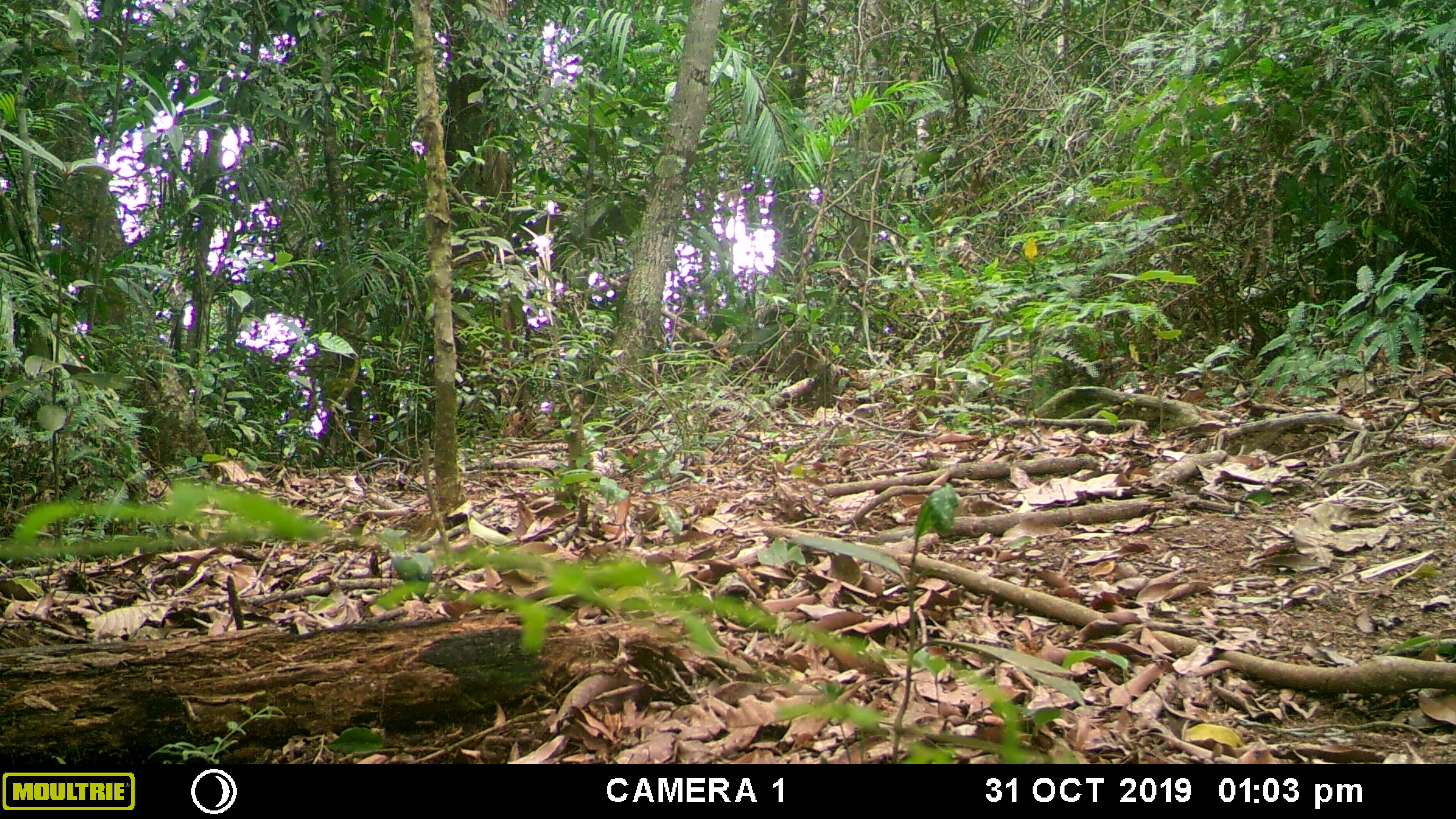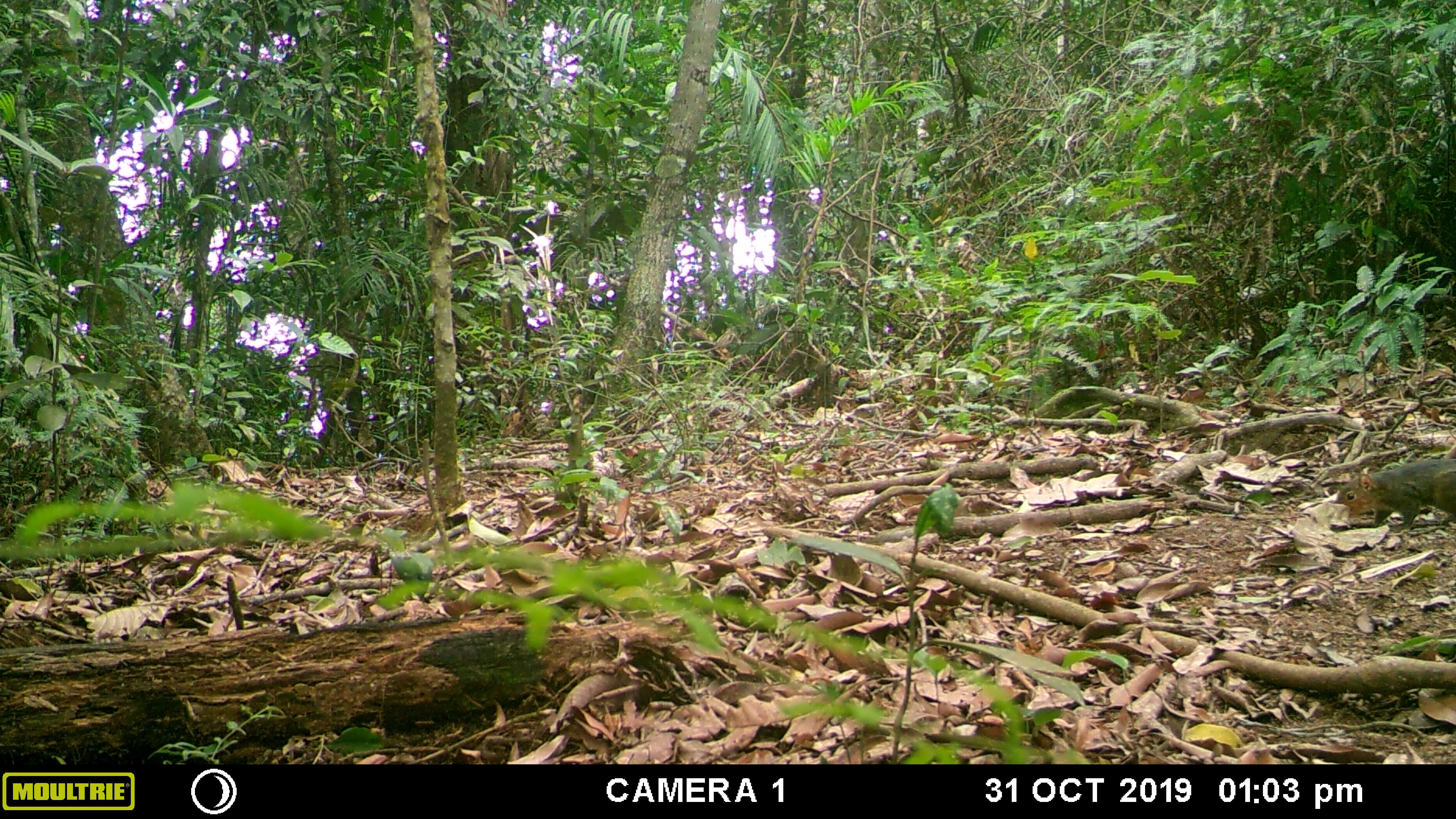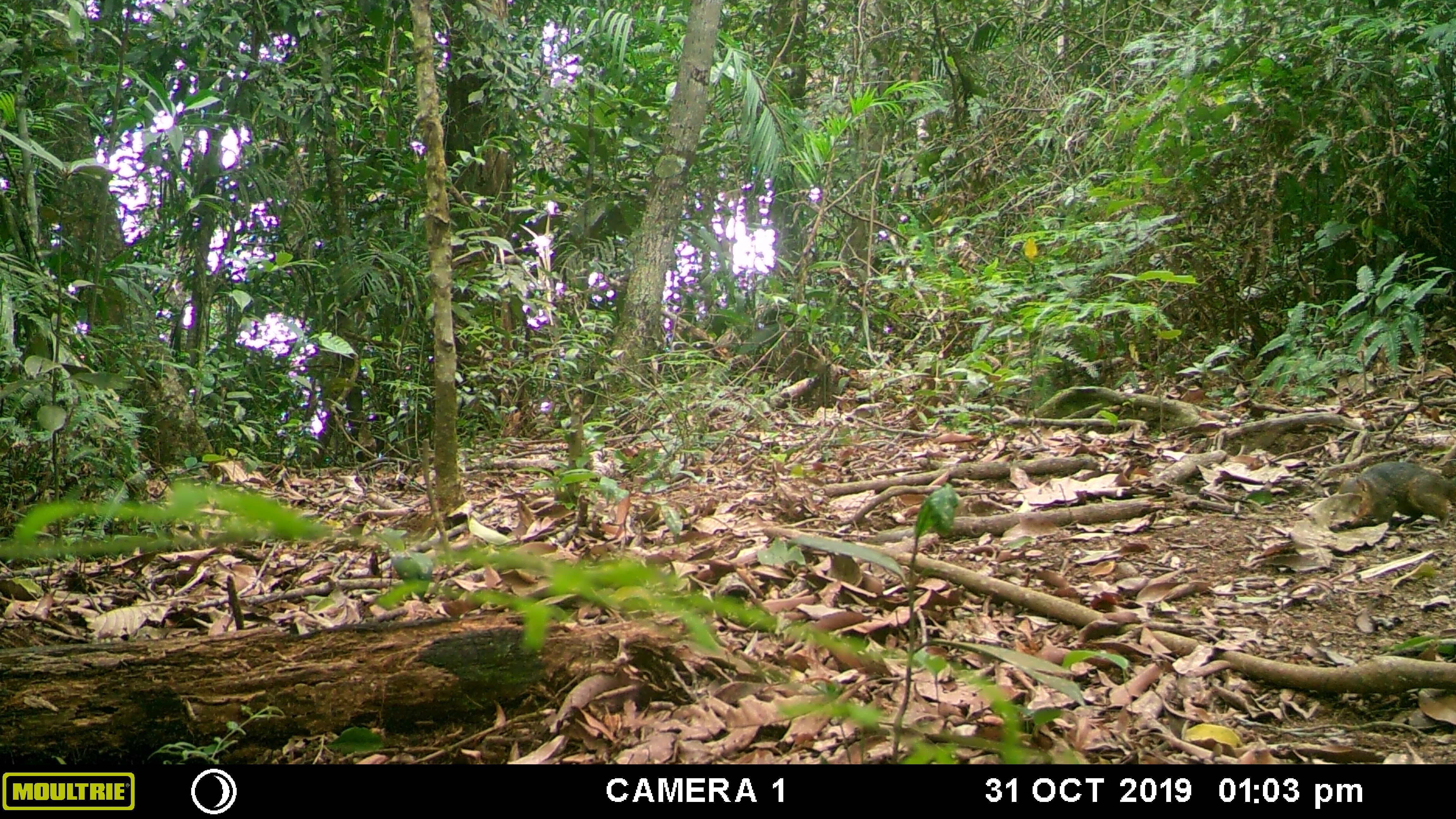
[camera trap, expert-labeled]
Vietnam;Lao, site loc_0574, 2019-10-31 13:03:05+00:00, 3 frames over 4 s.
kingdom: Animalia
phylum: Chordata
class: Mammalia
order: Rodentia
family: Sciuridae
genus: Dremomys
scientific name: Dremomys rufigenis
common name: red-cheeked squirrel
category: red cheeked squirrel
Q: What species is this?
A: Red cheeked squirrel (red-cheeked squirrel) (Dremomys rufigenis).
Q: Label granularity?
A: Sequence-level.